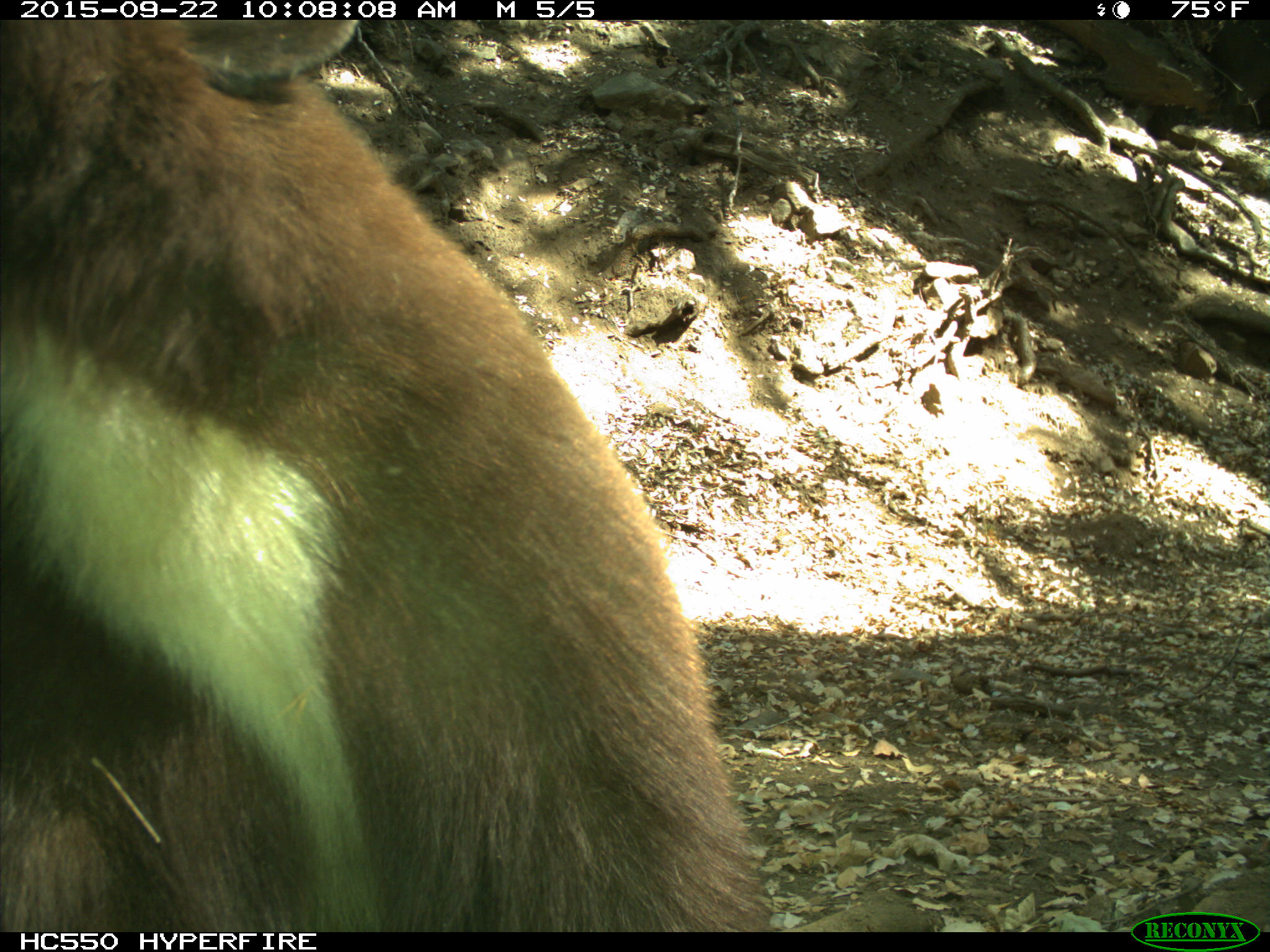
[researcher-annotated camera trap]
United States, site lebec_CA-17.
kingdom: Animalia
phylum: Chordata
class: Mammalia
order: Carnivora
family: Ursidae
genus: Ursus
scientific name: Ursus americanus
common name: american black bear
Ursus americanus (american black bear).